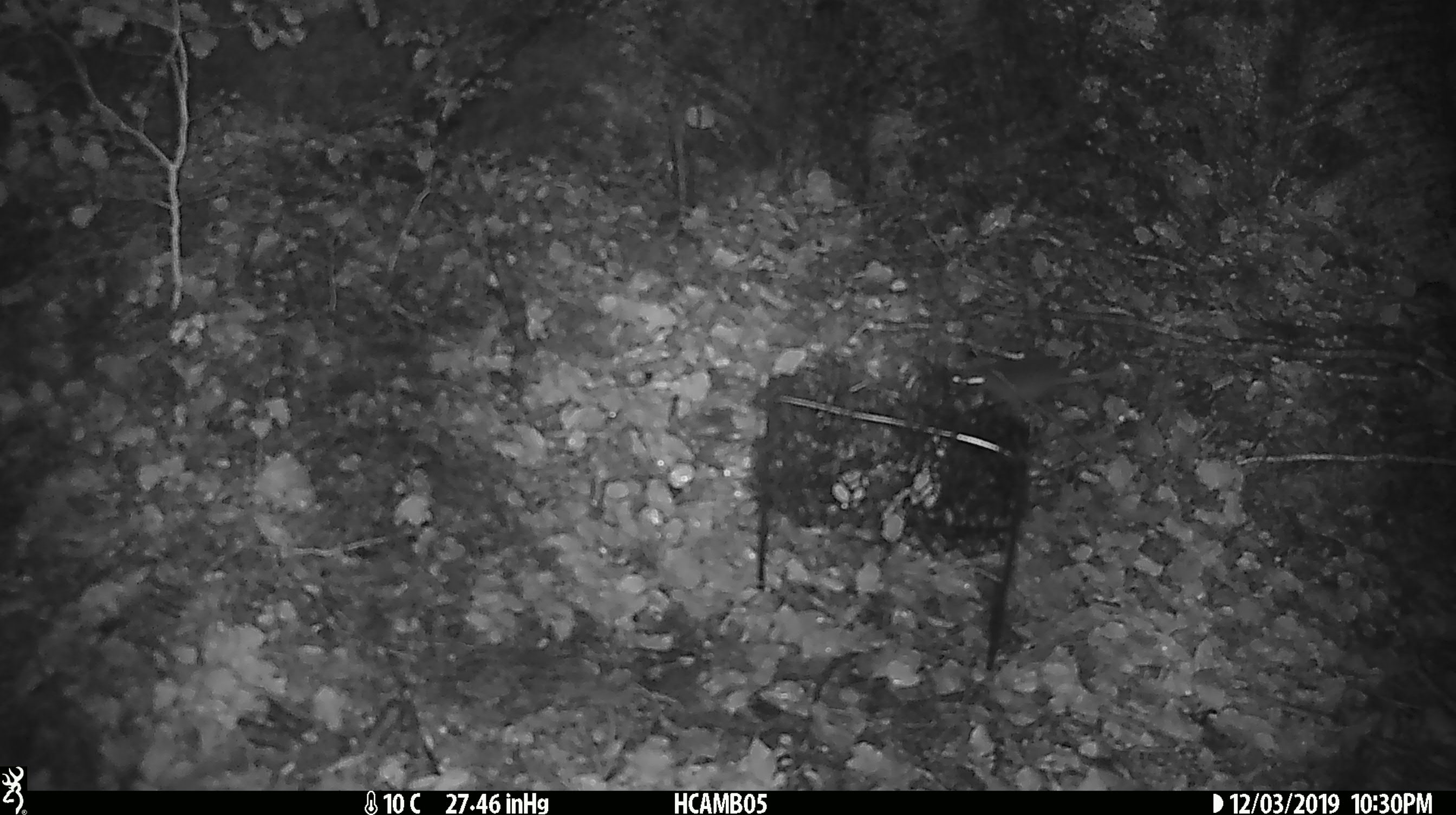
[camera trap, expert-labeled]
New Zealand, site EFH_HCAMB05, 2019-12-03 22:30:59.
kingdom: Animalia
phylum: Chordata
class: Mammalia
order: Rodentia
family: Muridae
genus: Mus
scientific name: Mus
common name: mouse